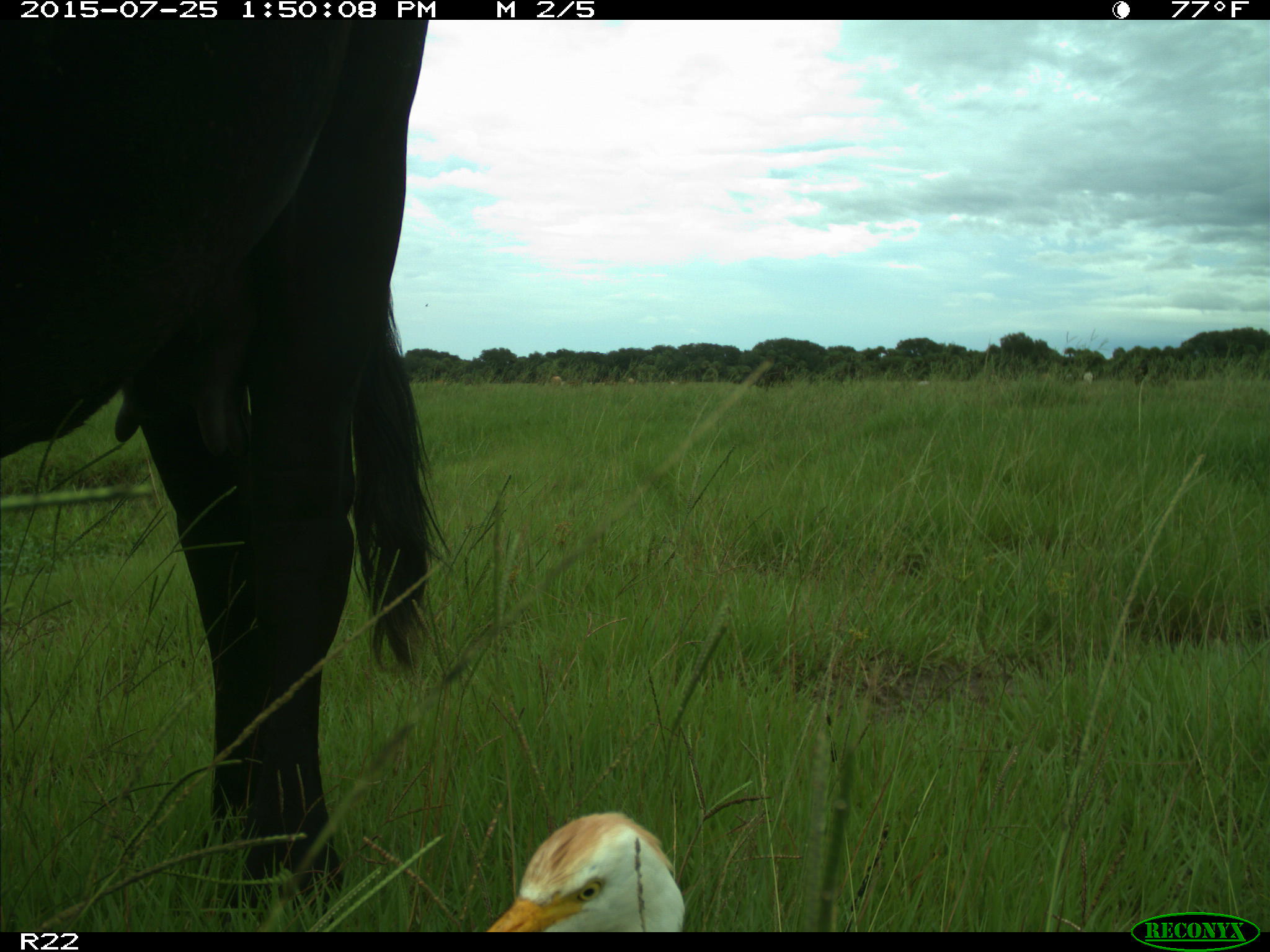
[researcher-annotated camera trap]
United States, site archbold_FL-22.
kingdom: Animalia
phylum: Chordata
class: Mammalia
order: Artiodactyla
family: Bovidae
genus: Bos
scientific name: Bos taurus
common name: domestic cow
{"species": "Bos taurus (domestic cow)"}